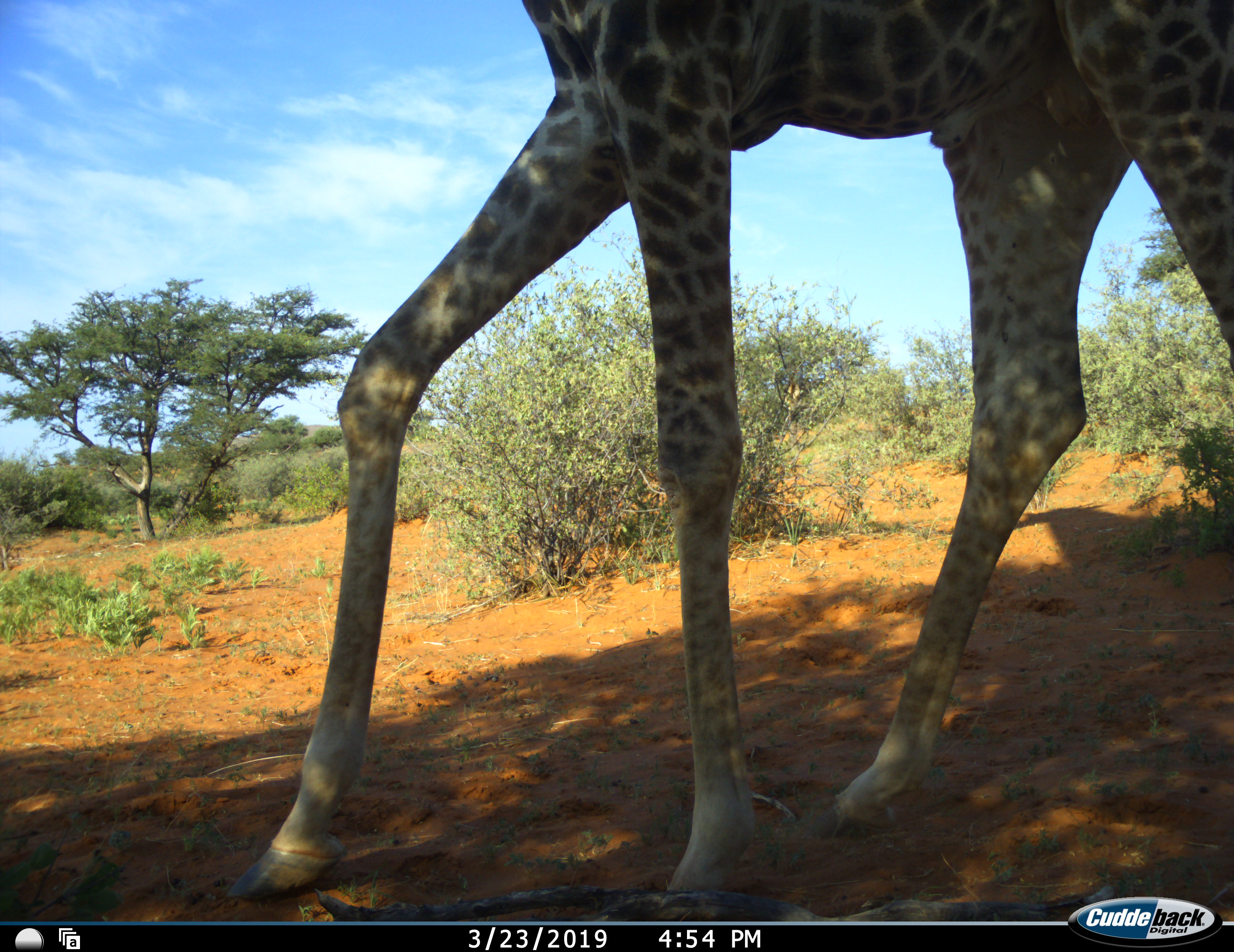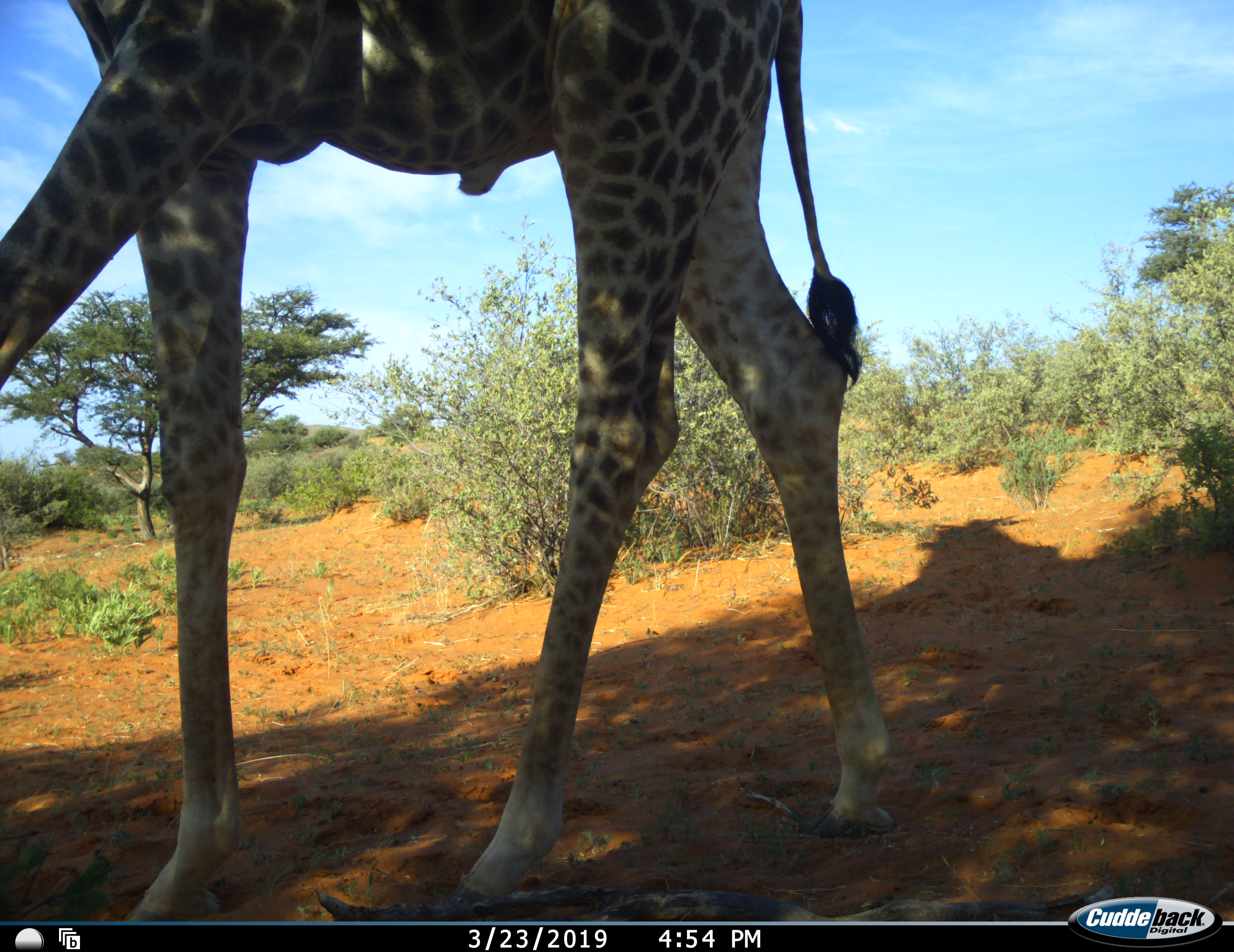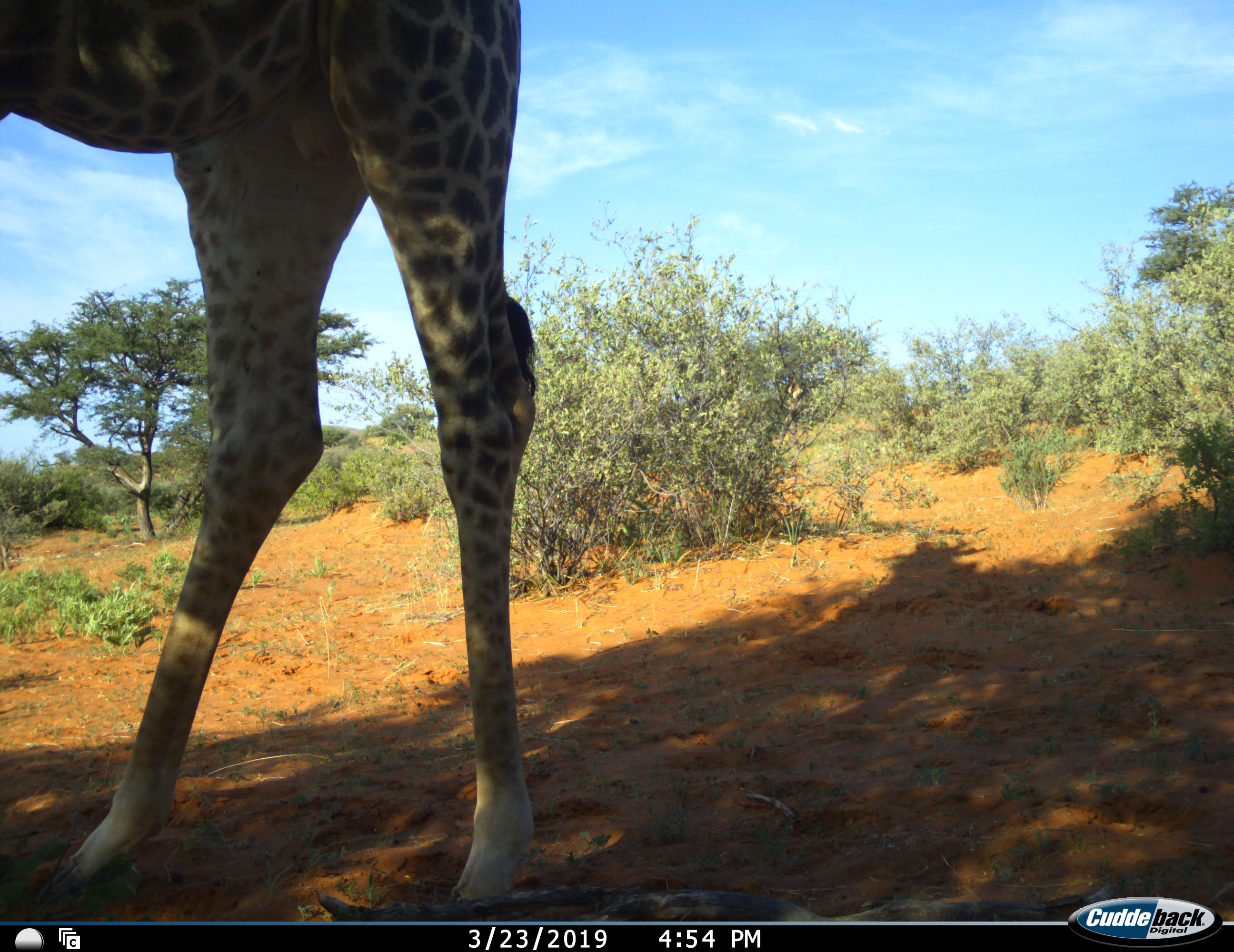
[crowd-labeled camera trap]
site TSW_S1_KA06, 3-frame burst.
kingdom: Animalia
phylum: Chordata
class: Mammalia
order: Artiodactyla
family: Giraffidae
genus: Giraffa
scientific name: Giraffa camelopardalis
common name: giraffe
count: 1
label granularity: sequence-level